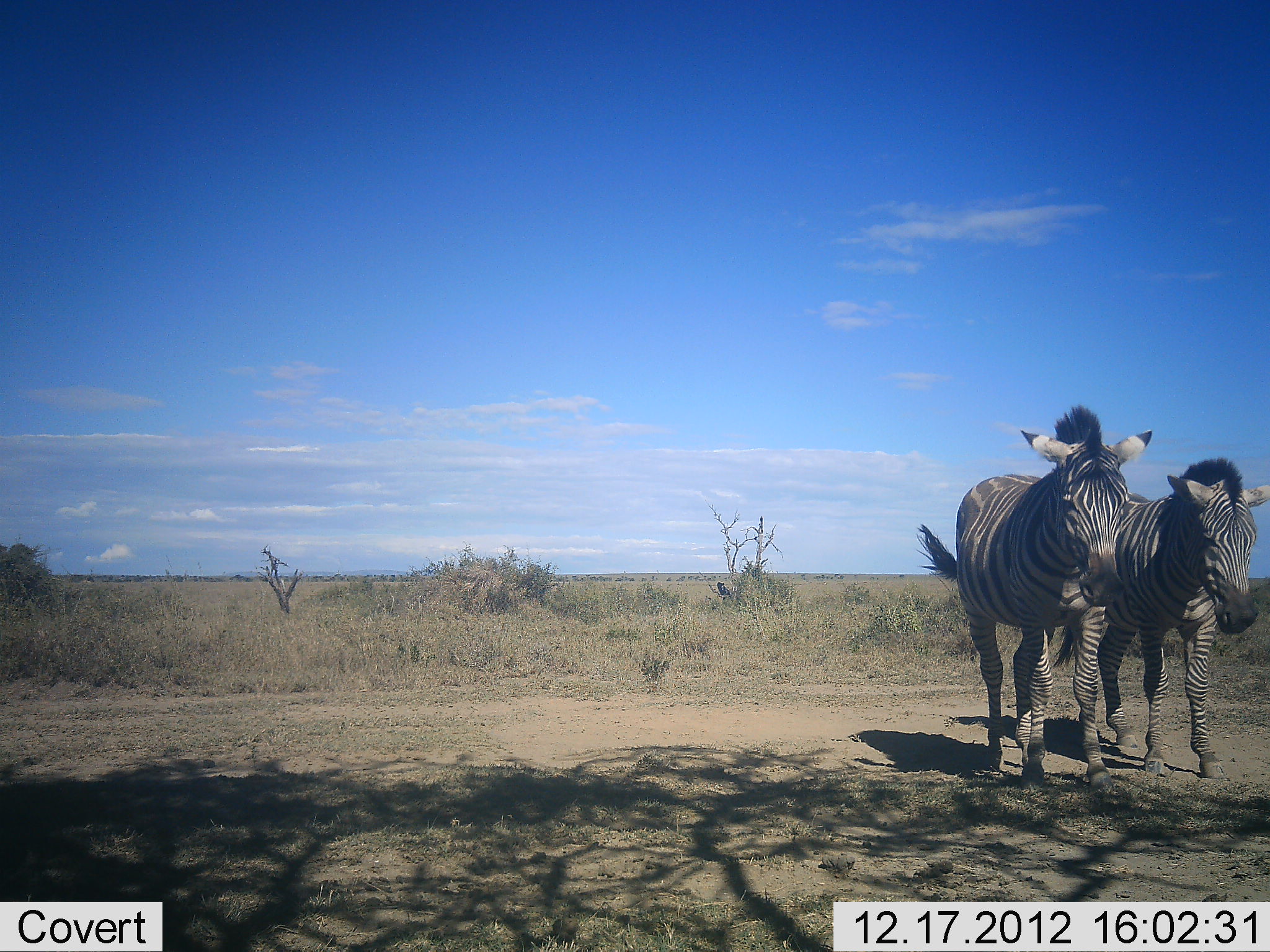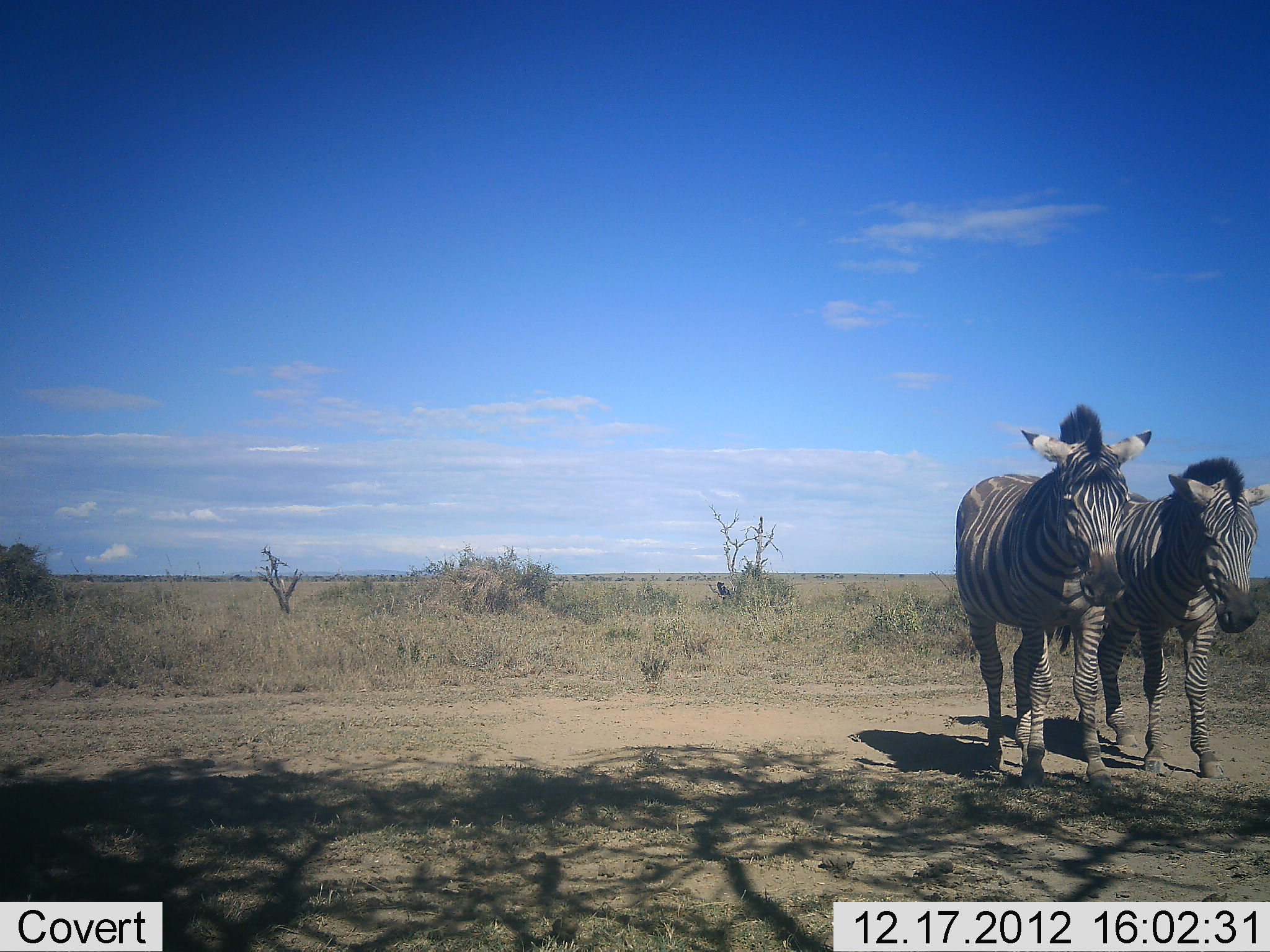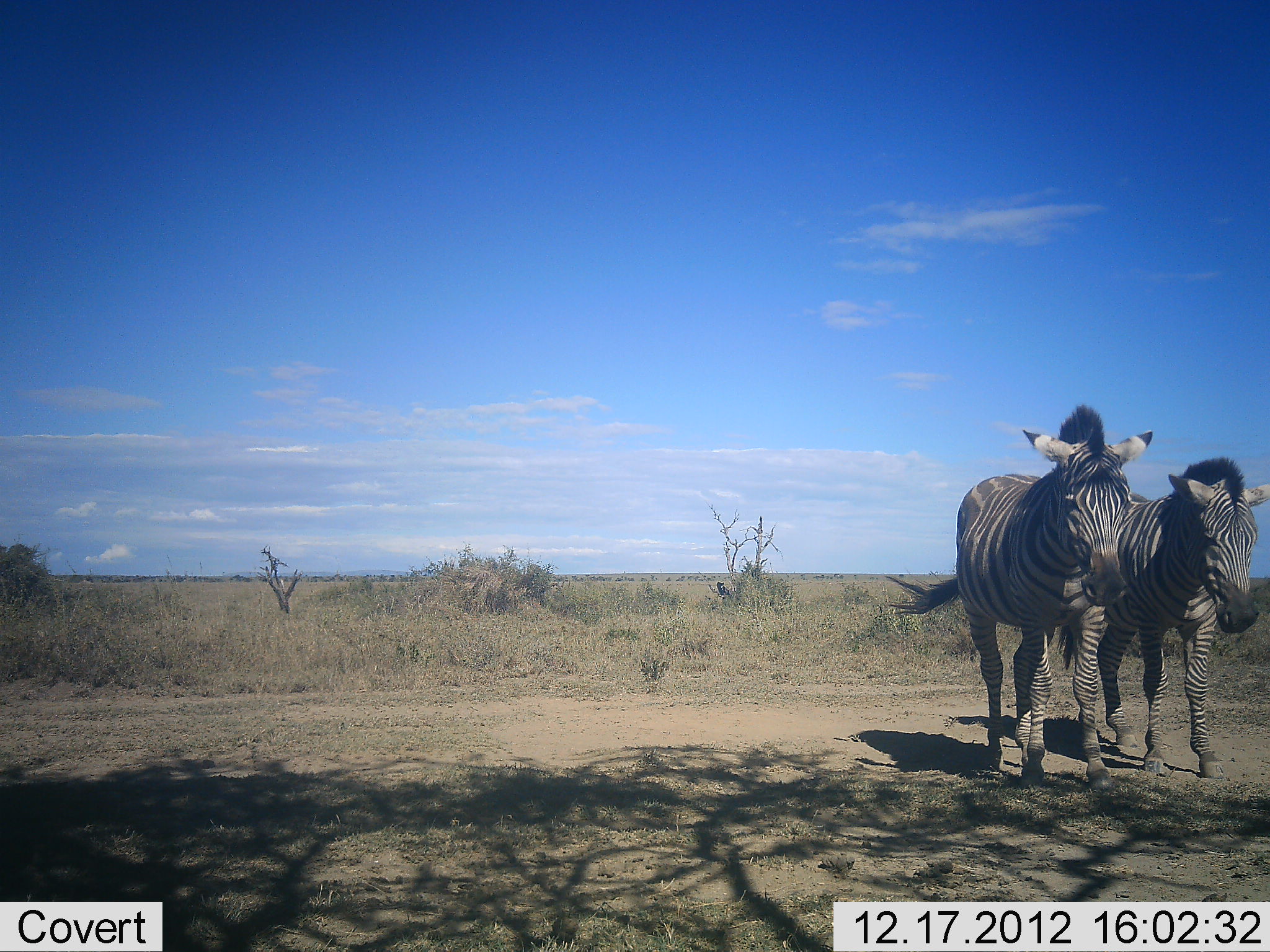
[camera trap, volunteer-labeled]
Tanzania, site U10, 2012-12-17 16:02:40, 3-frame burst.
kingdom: Animalia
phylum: Chordata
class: Mammalia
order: Perissodactyla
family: Equidae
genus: Equus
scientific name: Equus quagga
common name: plains zebra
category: zebra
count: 2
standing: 90%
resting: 0%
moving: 10%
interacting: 0%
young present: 0%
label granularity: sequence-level